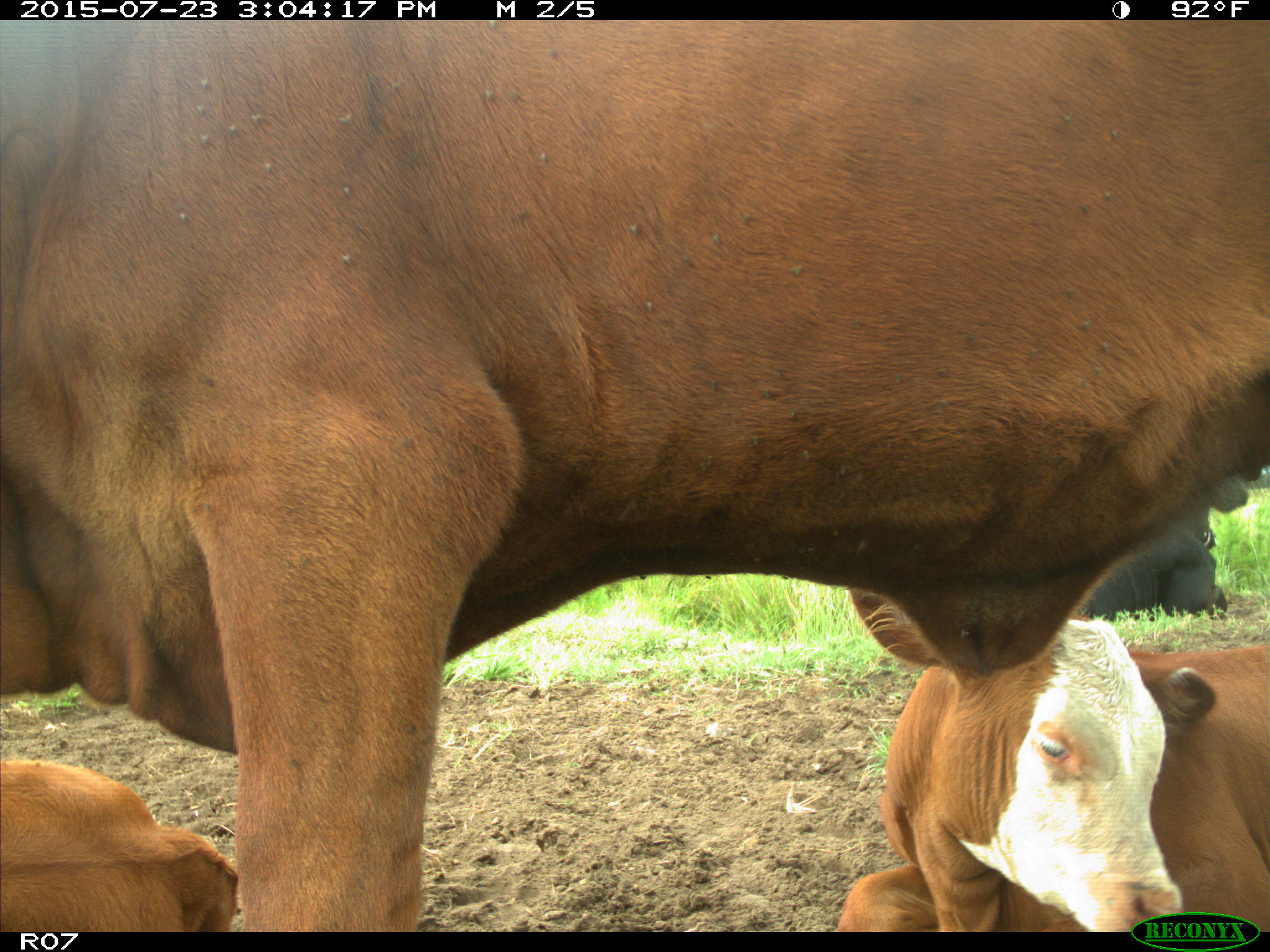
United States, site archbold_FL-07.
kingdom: Animalia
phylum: Chordata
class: Mammalia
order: Artiodactyla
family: Bovidae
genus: Bos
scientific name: Bos taurus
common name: domestic cow